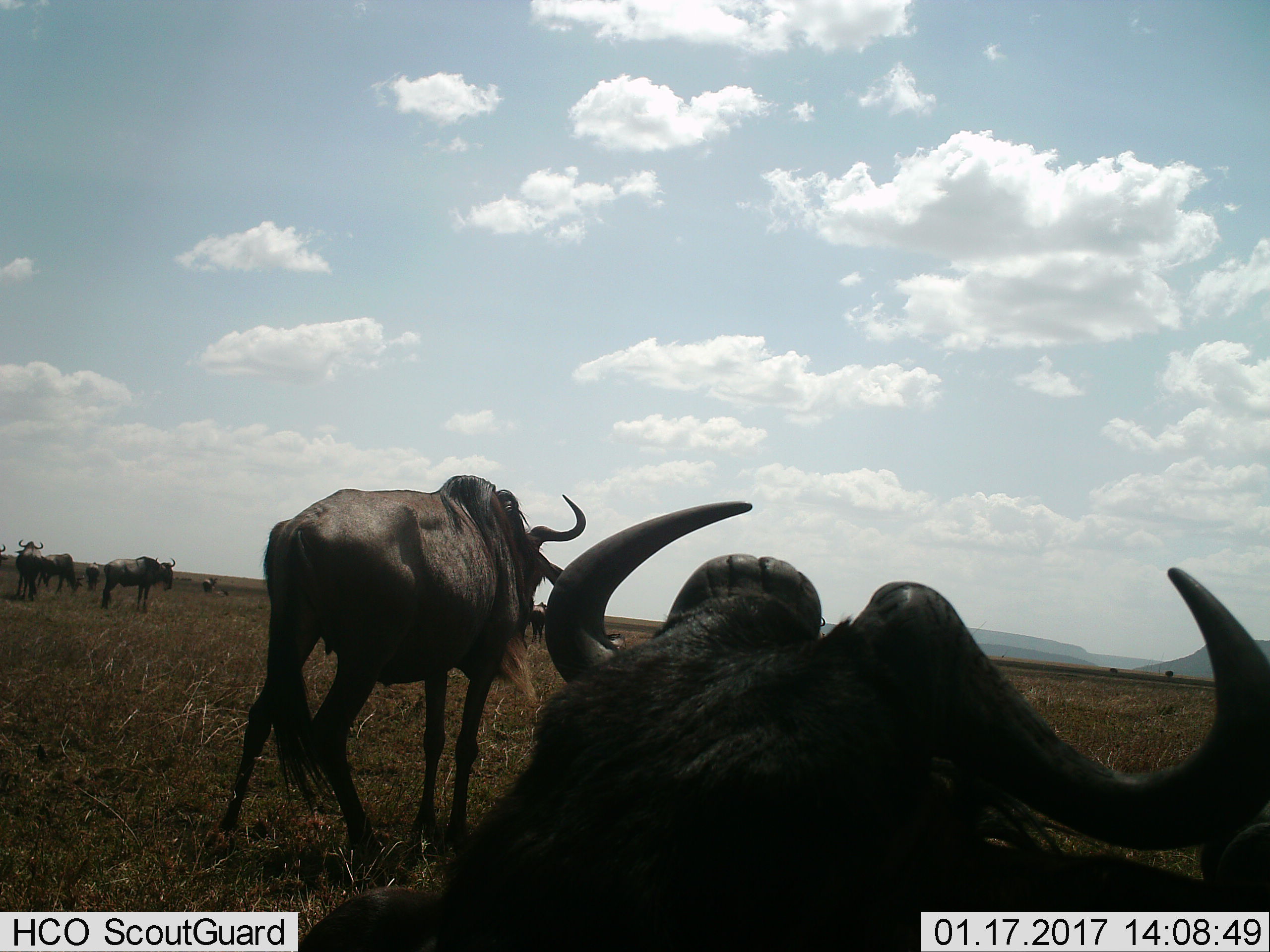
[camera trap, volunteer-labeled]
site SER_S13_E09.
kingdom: Animalia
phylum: Chordata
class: Mammalia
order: Artiodactyla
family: Bovidae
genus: Connochaetes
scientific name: Connochaetes taurinus taurinus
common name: blue wildebeest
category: wildebeestblue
Wildebeestblue (blue wildebeest) (Connochaetes taurinus taurinus), count 6. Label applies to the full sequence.